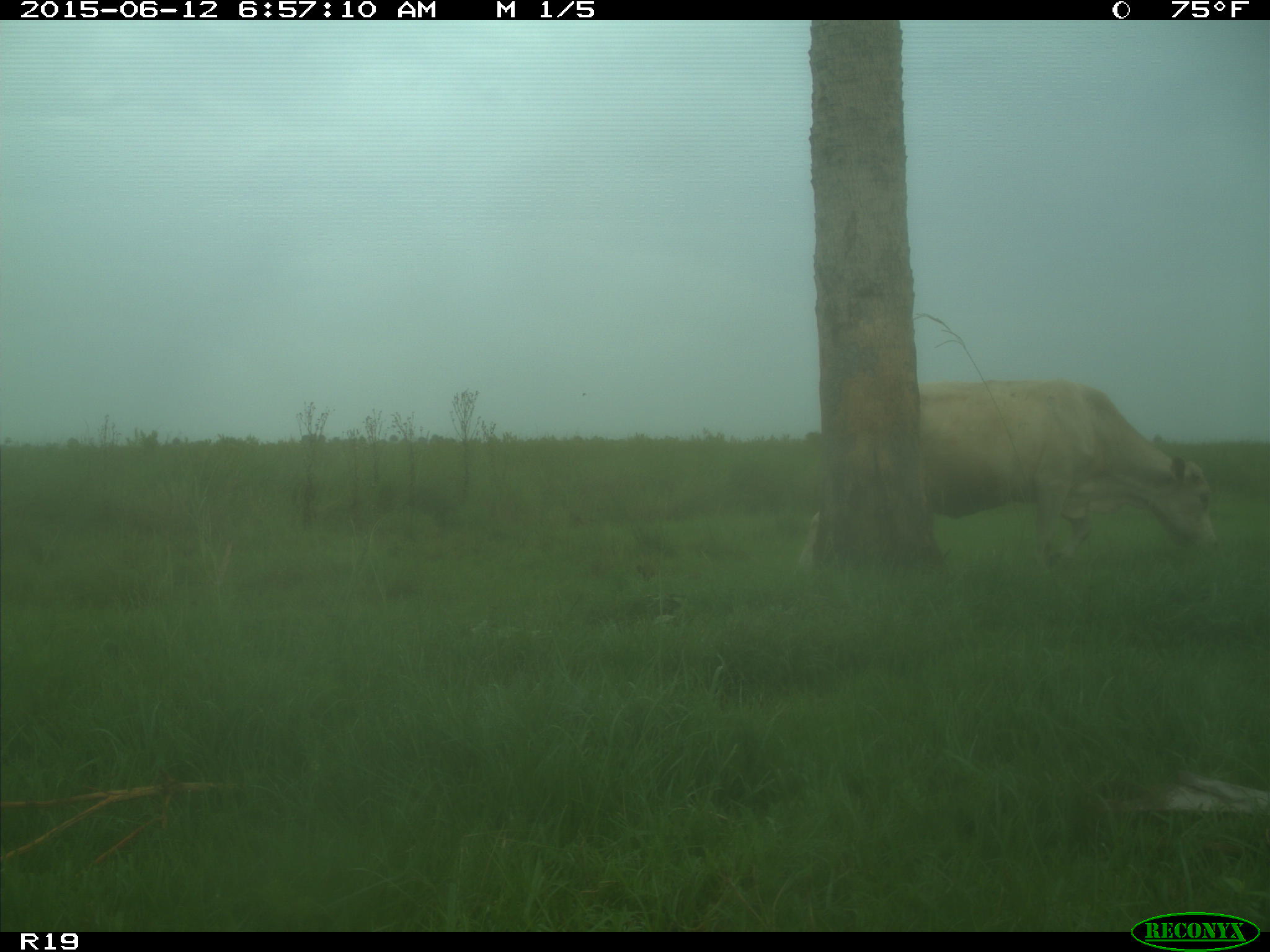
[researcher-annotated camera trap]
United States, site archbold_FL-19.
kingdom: Animalia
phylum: Chordata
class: Mammalia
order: Artiodactyla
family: Bovidae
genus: Bos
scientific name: Bos taurus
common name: domestic cow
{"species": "Bos taurus (domestic cow)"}